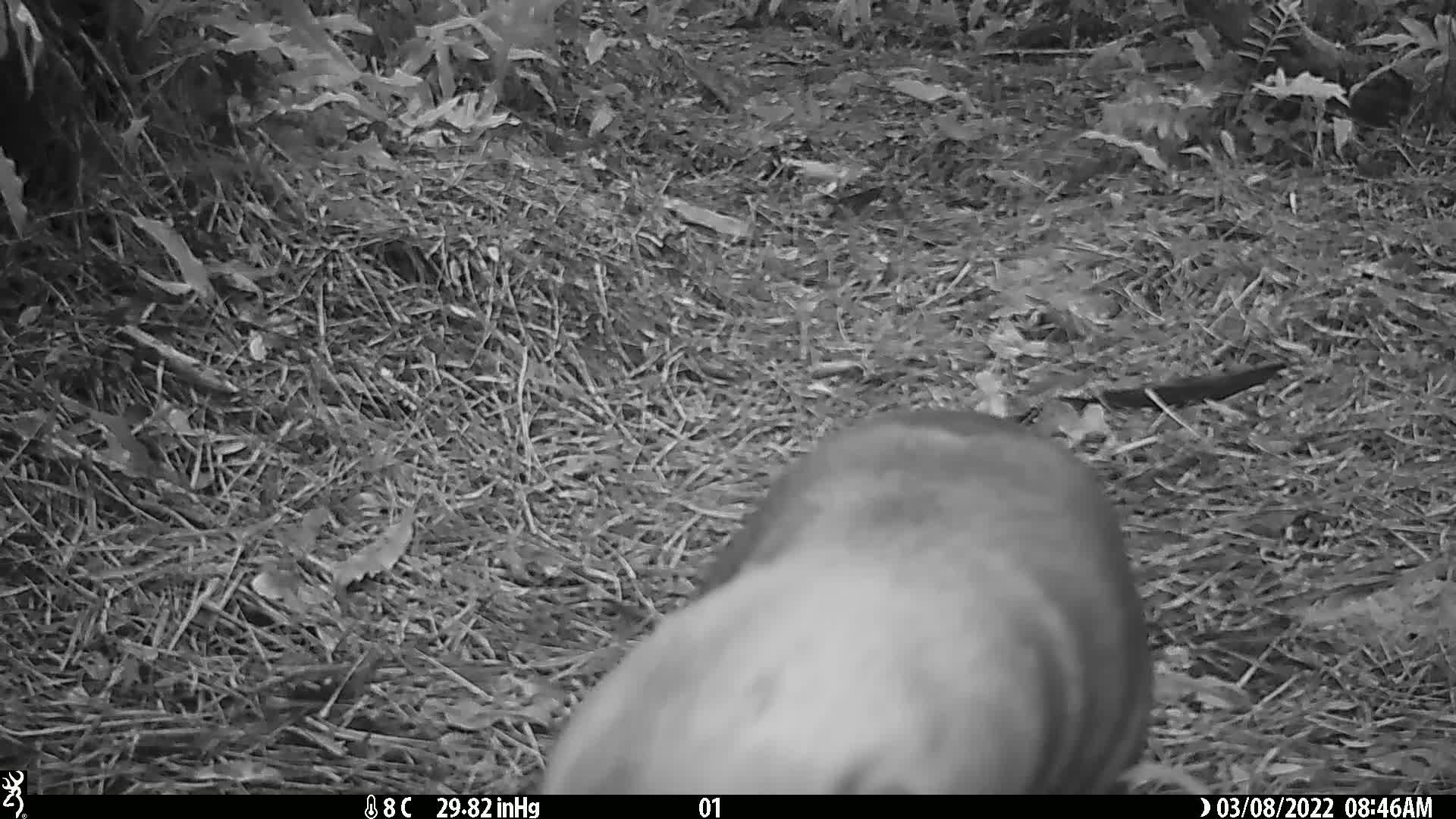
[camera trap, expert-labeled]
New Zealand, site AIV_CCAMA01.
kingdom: Animalia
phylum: Chordata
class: Mammalia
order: Carnivora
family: Otariidae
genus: Phocarctos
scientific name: Phocarctos hookeri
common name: new zealand sea lion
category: sealion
Sealion (new zealand sea lion) (Phocarctos hookeri).